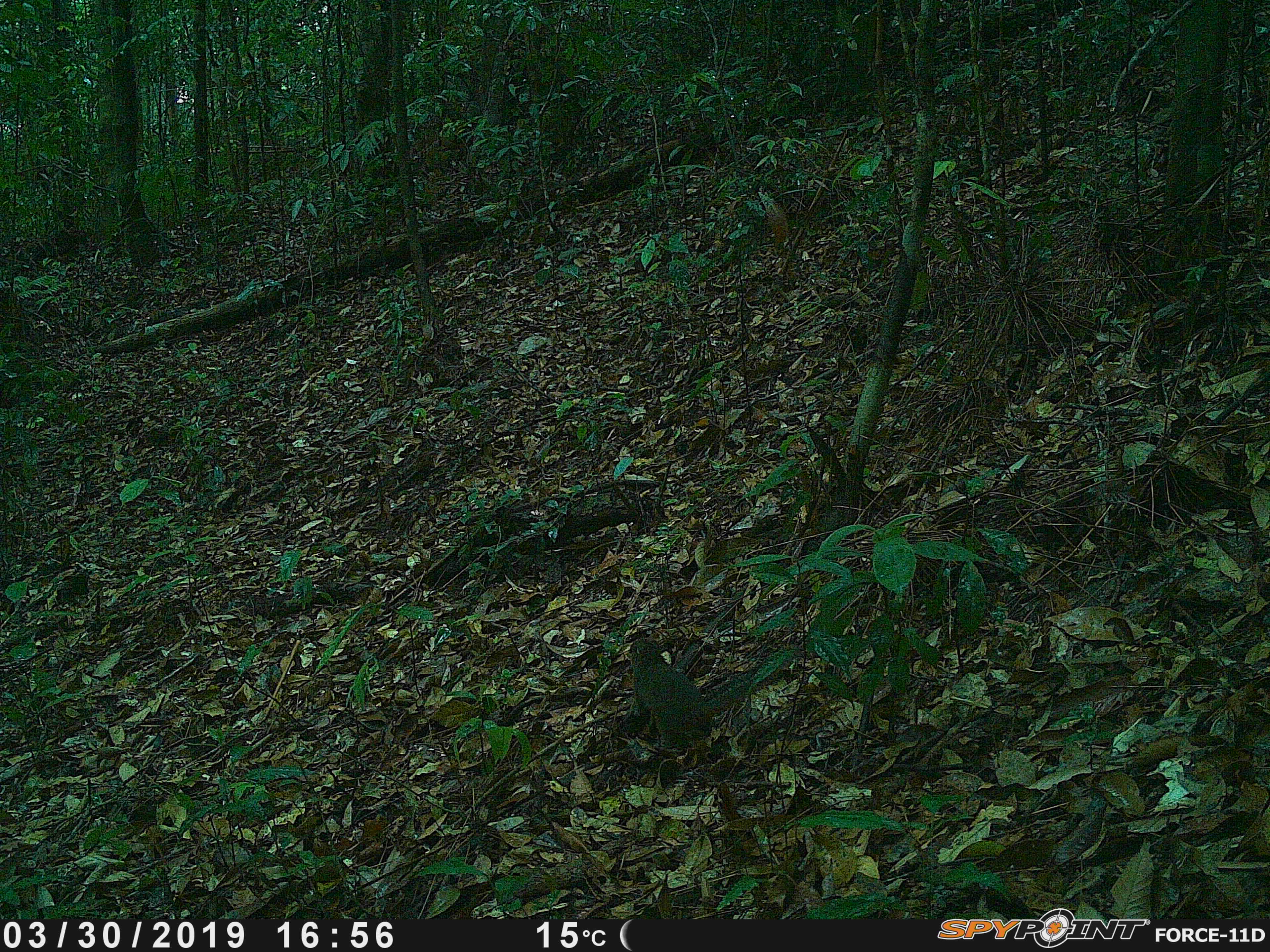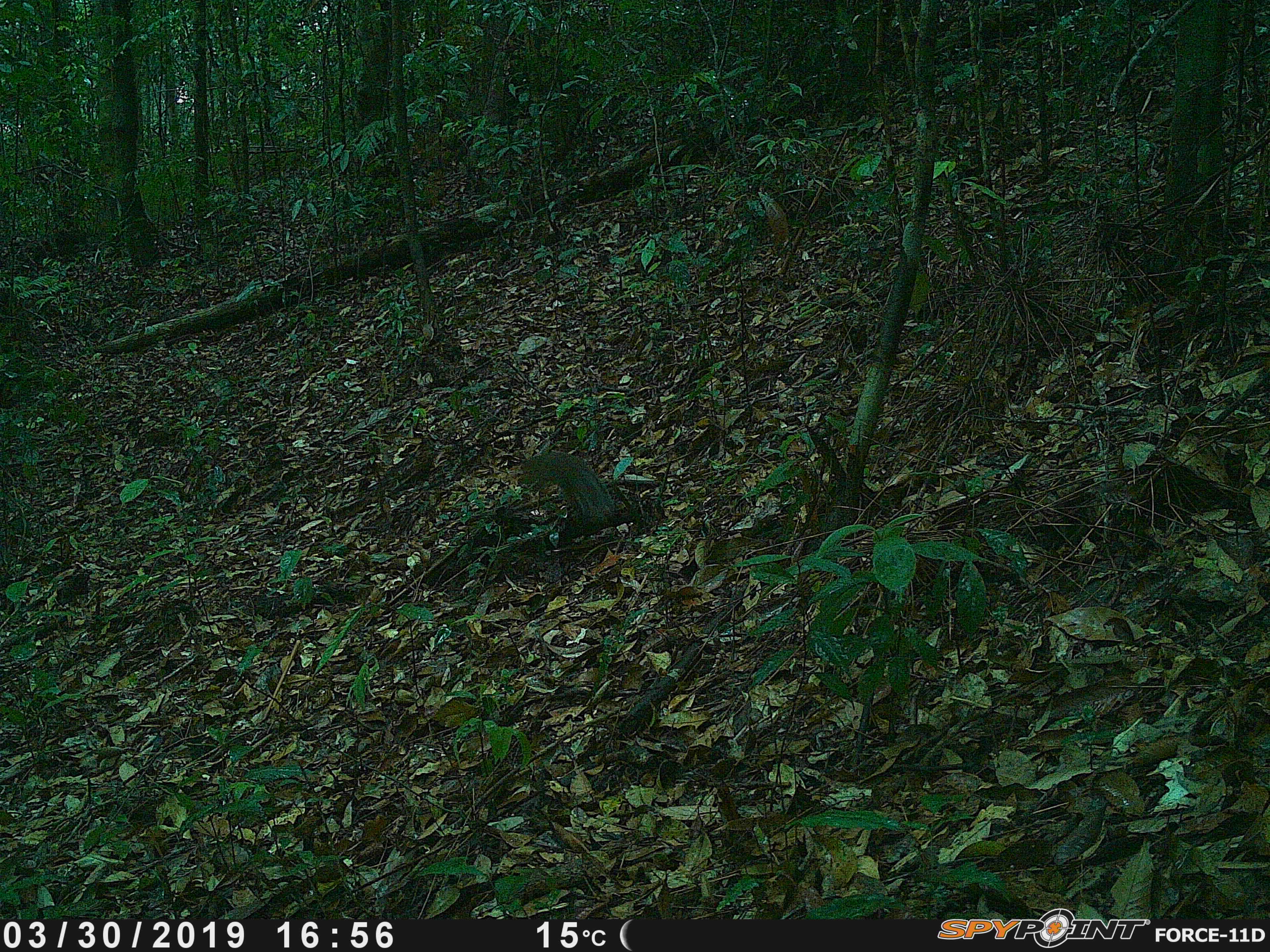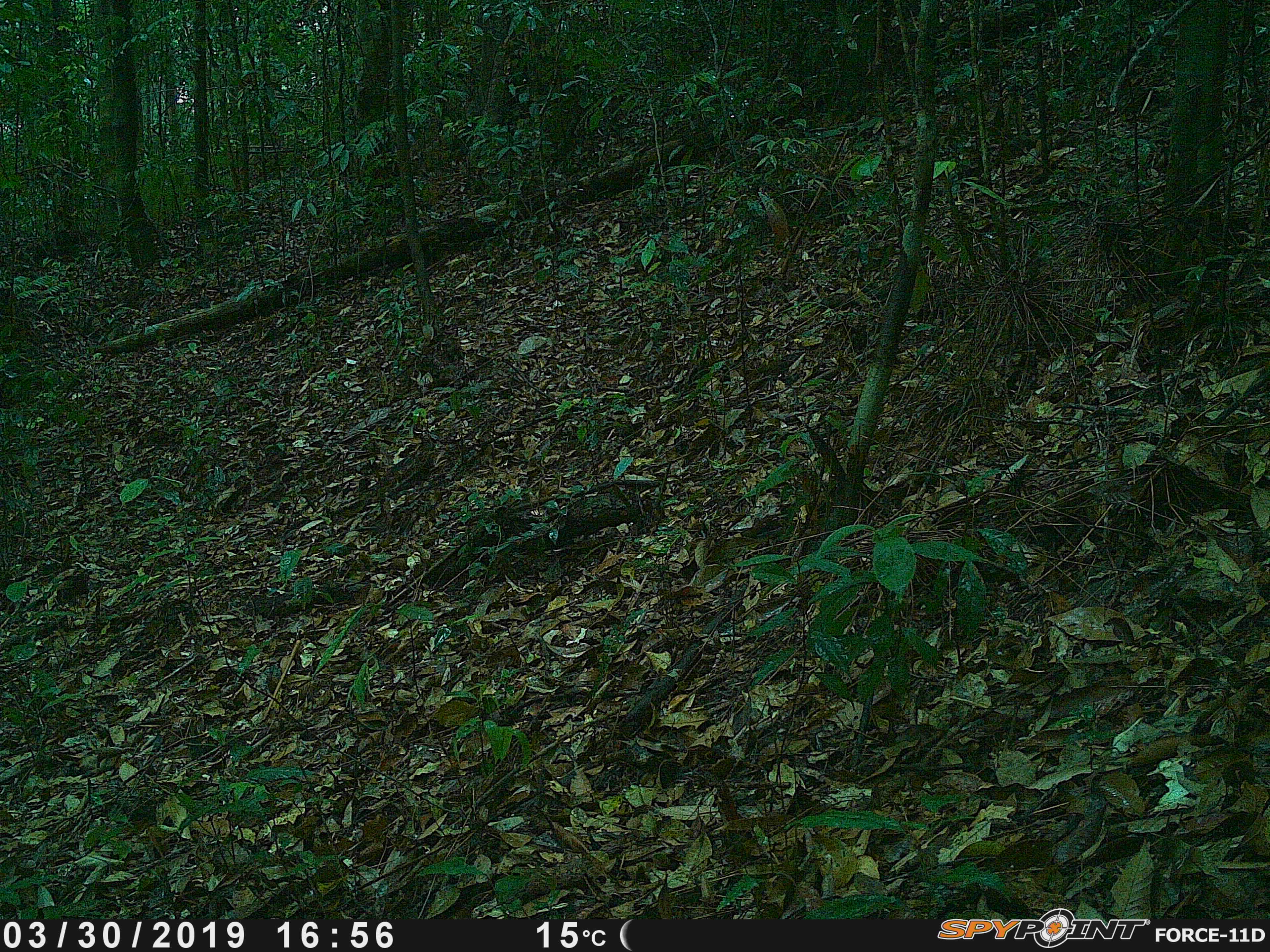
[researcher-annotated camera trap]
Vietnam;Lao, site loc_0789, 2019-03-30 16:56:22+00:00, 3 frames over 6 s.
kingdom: Animalia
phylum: Chordata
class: Mammalia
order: Rodentia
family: Sciuridae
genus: Dremomys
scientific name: Dremomys rufigenis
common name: red-cheeked squirrel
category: red cheeked squirrel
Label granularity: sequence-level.